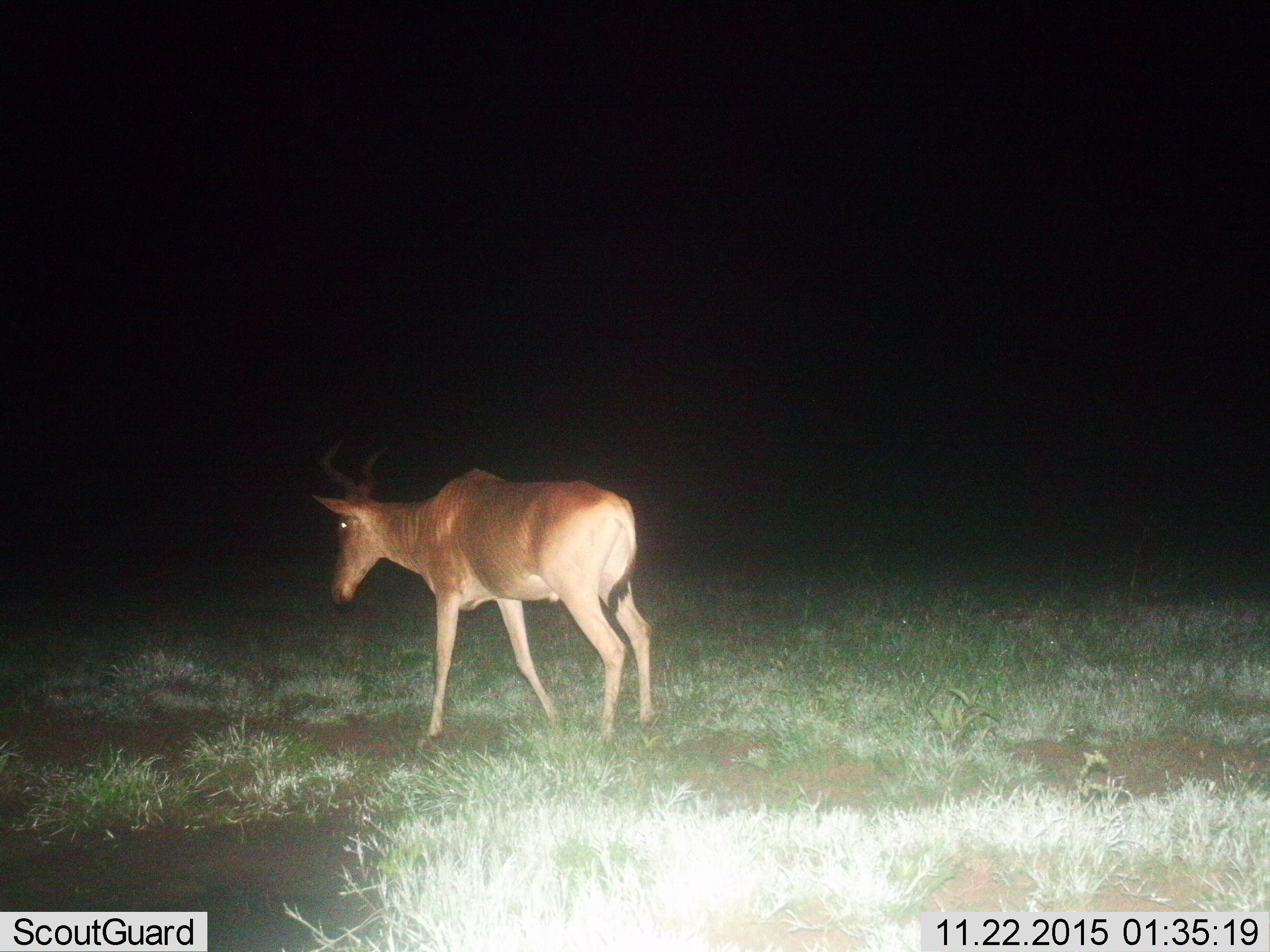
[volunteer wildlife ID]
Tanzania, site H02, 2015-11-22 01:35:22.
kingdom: Animalia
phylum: Chordata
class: Mammalia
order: Artiodactyla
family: Bovidae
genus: Alcelaphus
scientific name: Alcelaphus buselaphus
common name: hartebeest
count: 1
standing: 38%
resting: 0%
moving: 62%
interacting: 0%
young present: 0%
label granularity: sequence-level